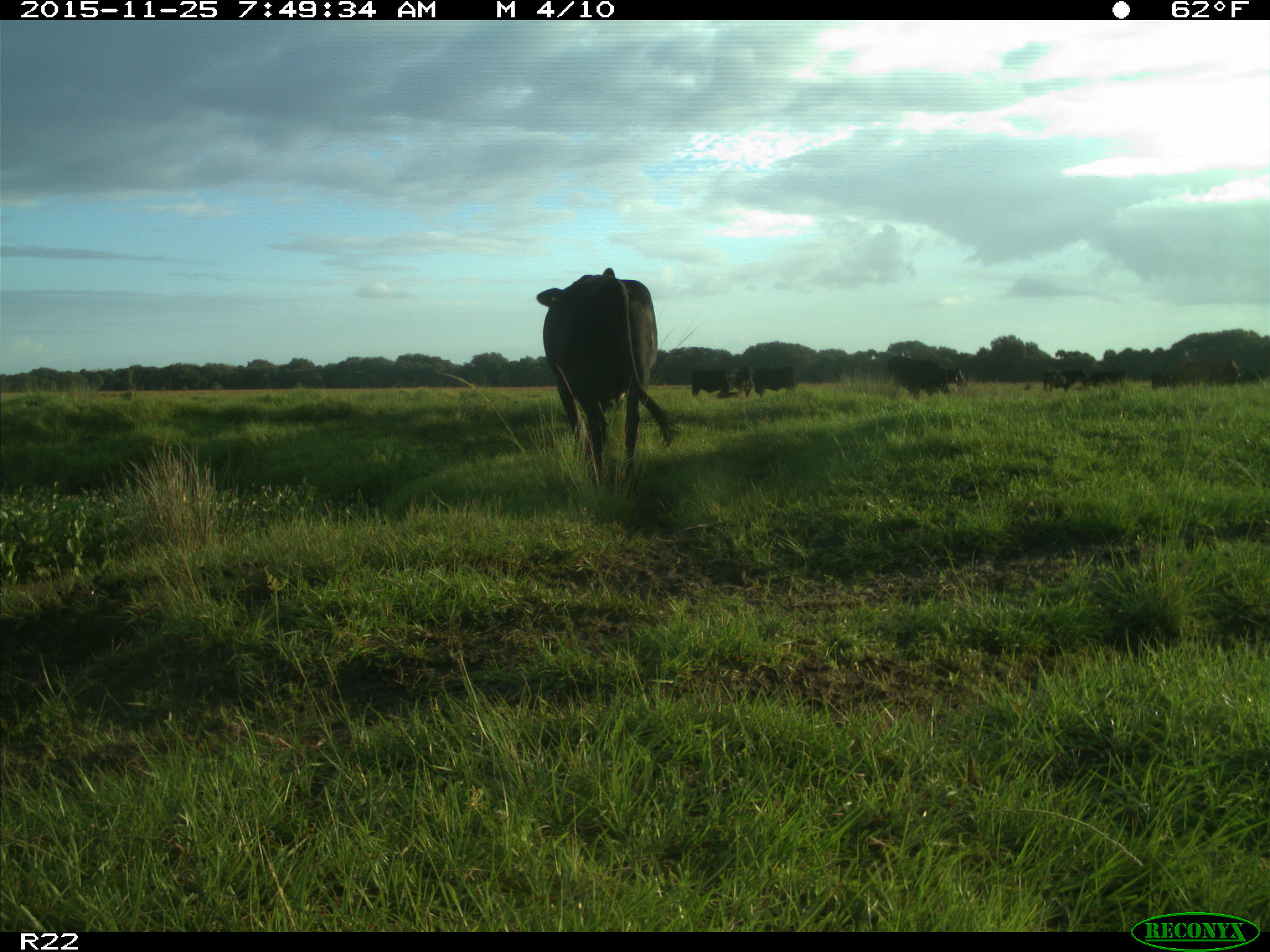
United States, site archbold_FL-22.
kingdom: Animalia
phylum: Chordata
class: Mammalia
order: Artiodactyla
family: Bovidae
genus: Bos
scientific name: Bos taurus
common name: domestic cow